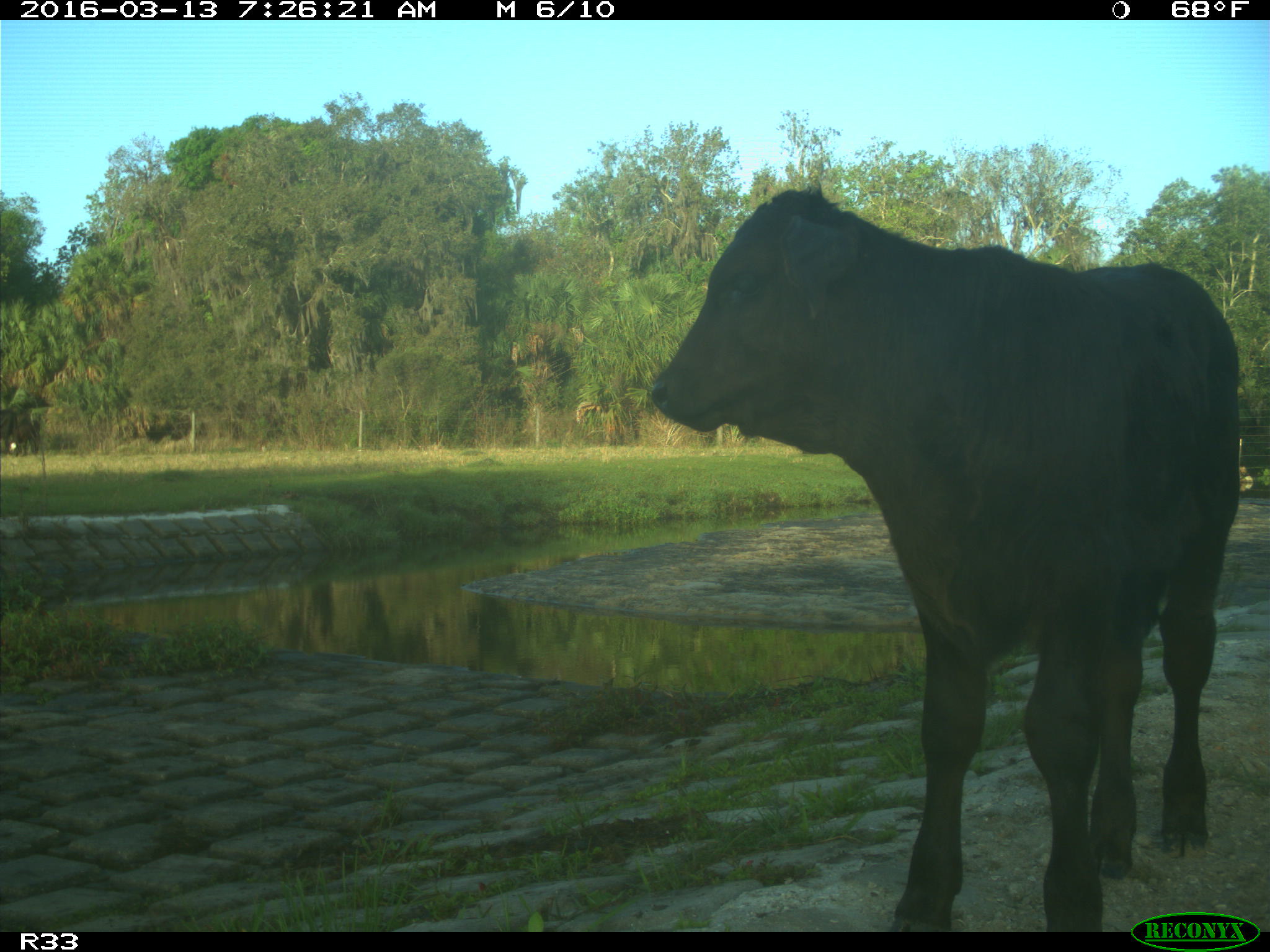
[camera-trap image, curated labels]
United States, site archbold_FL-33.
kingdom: Animalia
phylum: Chordata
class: Mammalia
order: Artiodactyla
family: Bovidae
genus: Bos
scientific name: Bos taurus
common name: domestic cow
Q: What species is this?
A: Bos taurus (domestic cow).